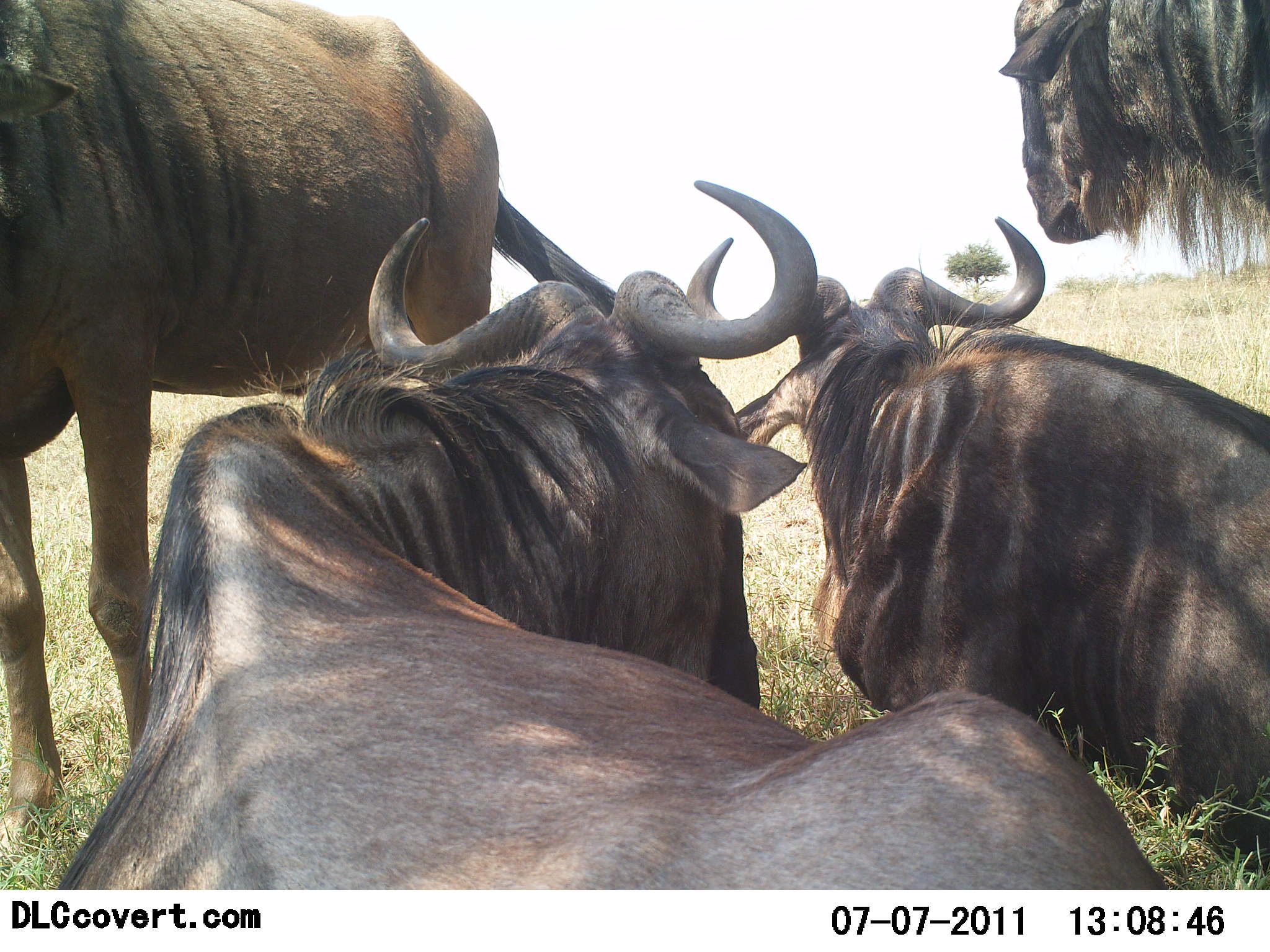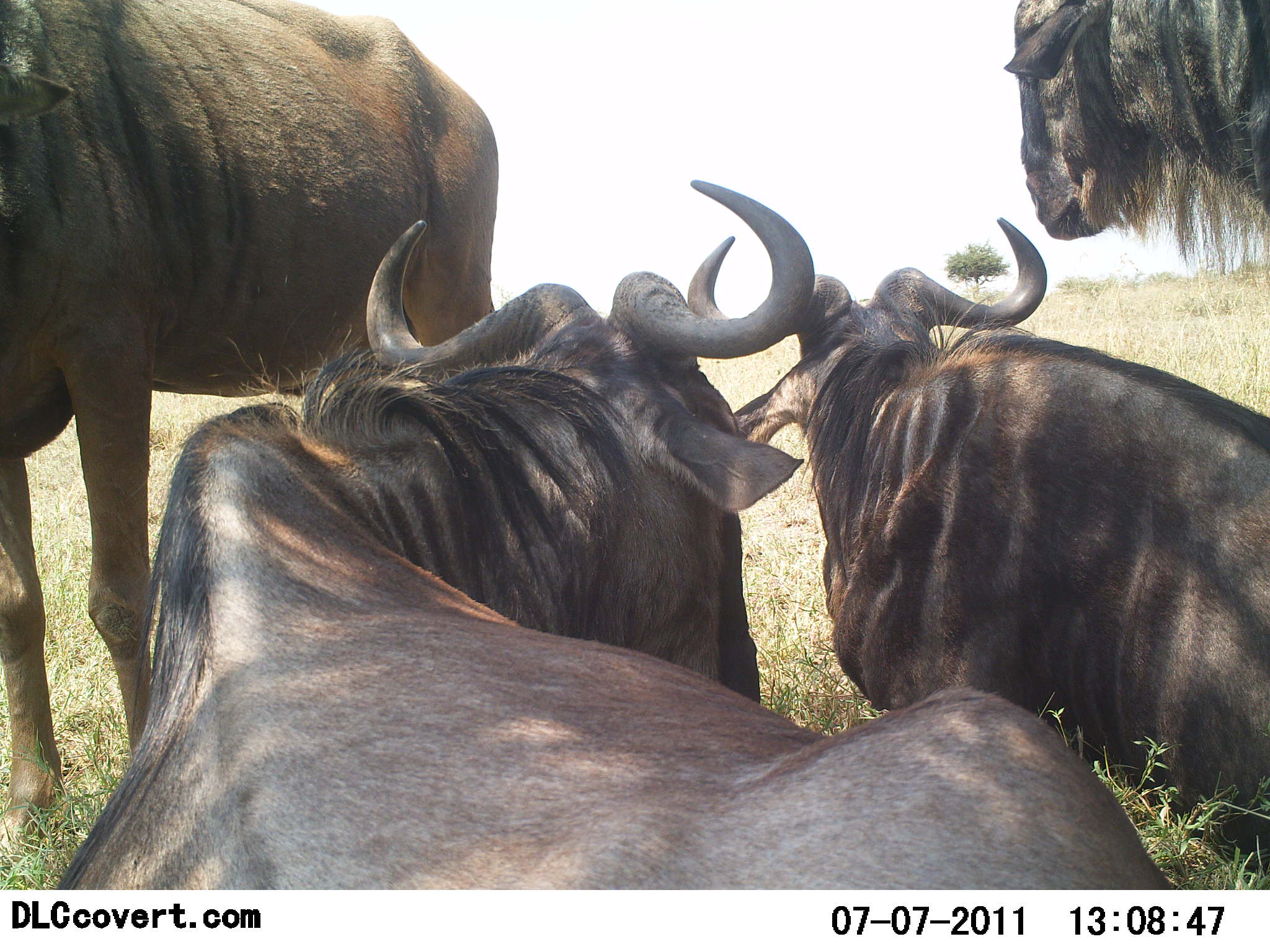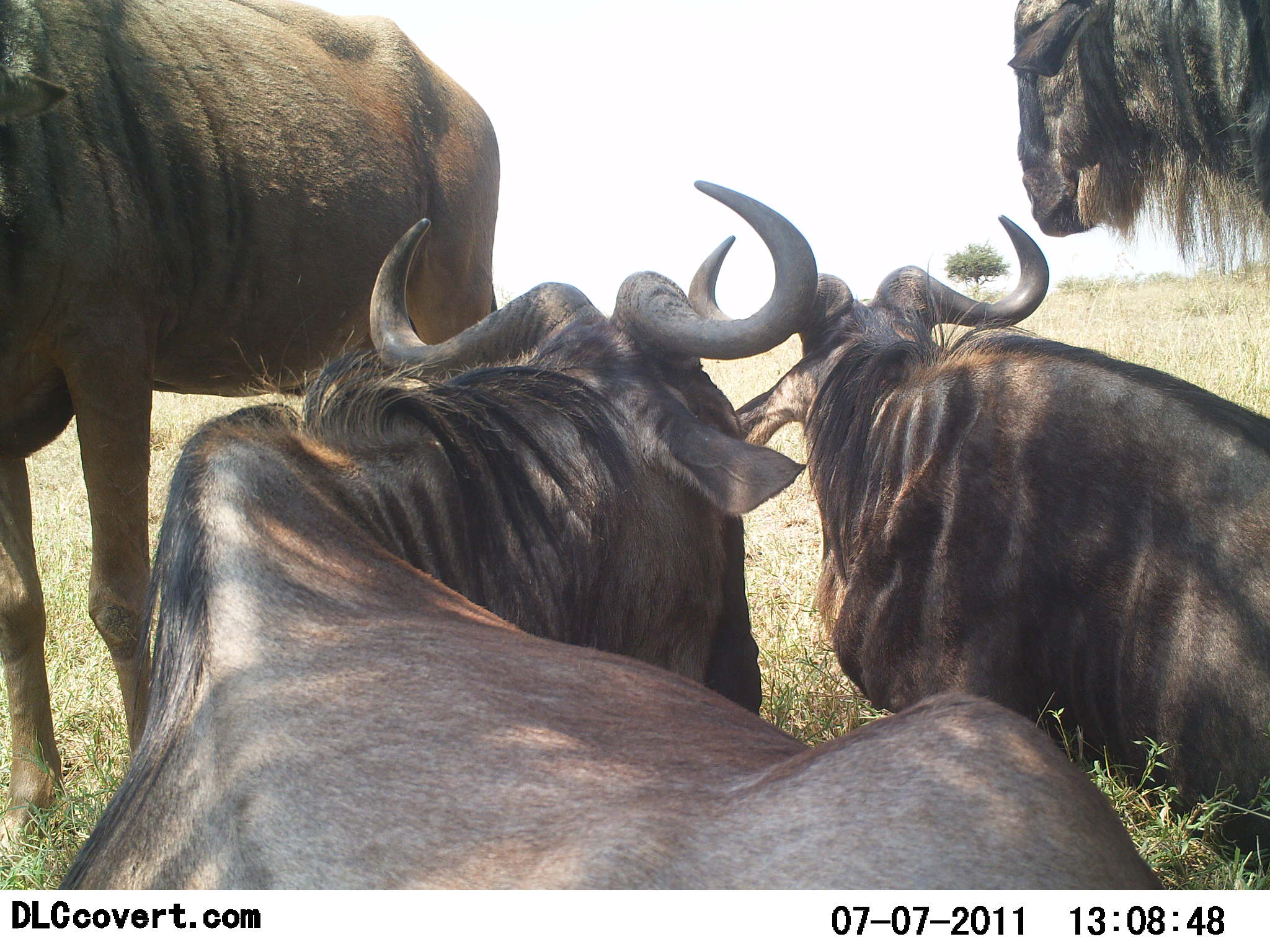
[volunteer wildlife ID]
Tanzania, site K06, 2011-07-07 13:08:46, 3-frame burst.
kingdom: Animalia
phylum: Chordata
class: Mammalia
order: Artiodactyla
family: Bovidae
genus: Connochaetes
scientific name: Connochaetes taurinus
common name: blue wildebeest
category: wildebeest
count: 4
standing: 79%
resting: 93%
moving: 0%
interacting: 7%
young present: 0%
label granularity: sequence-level